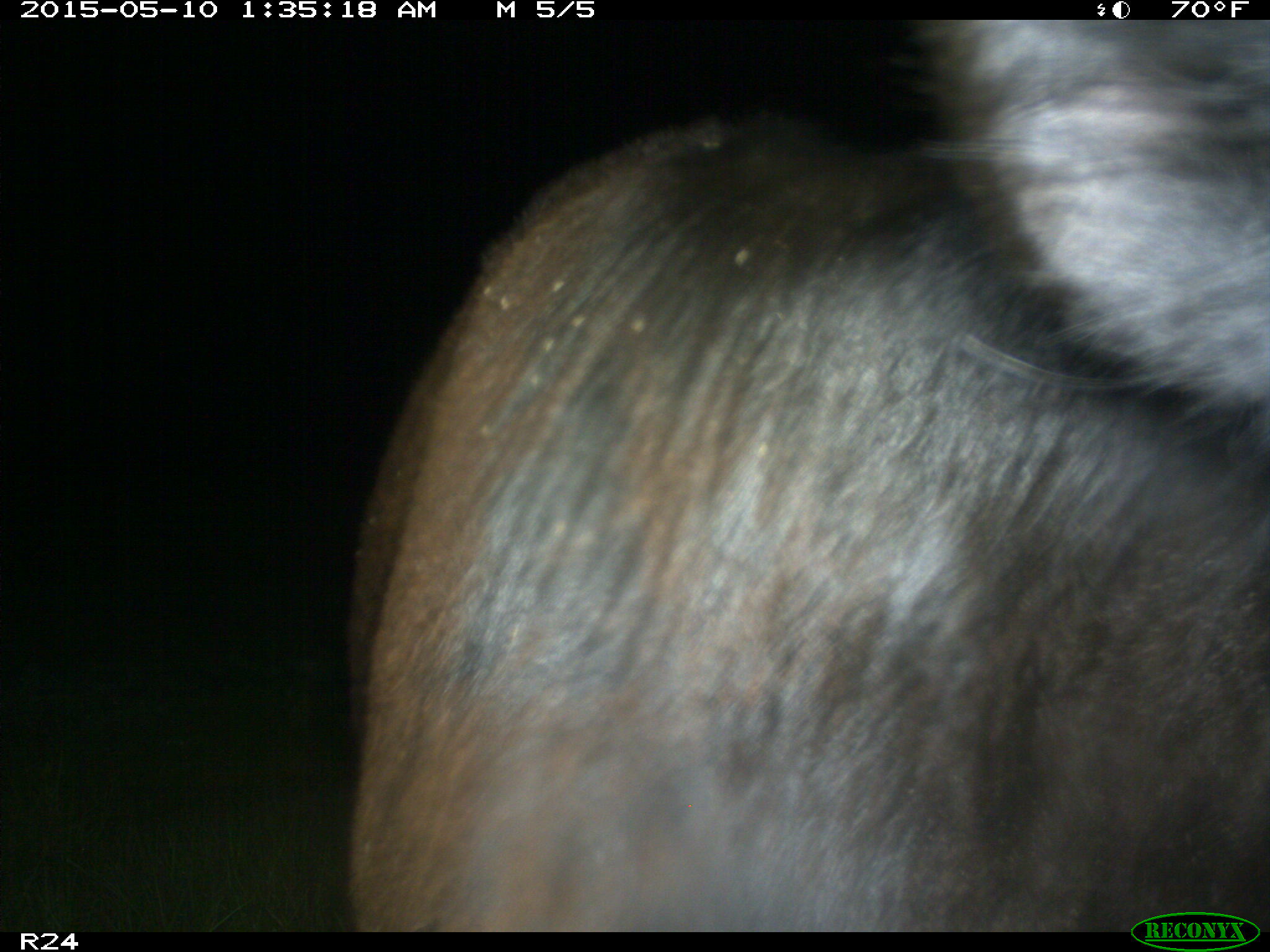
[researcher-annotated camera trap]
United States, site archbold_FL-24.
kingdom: Animalia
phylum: Chordata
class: Mammalia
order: Artiodactyla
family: Bovidae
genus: Bos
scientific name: Bos taurus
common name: domestic cow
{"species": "Bos taurus (domestic cow)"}